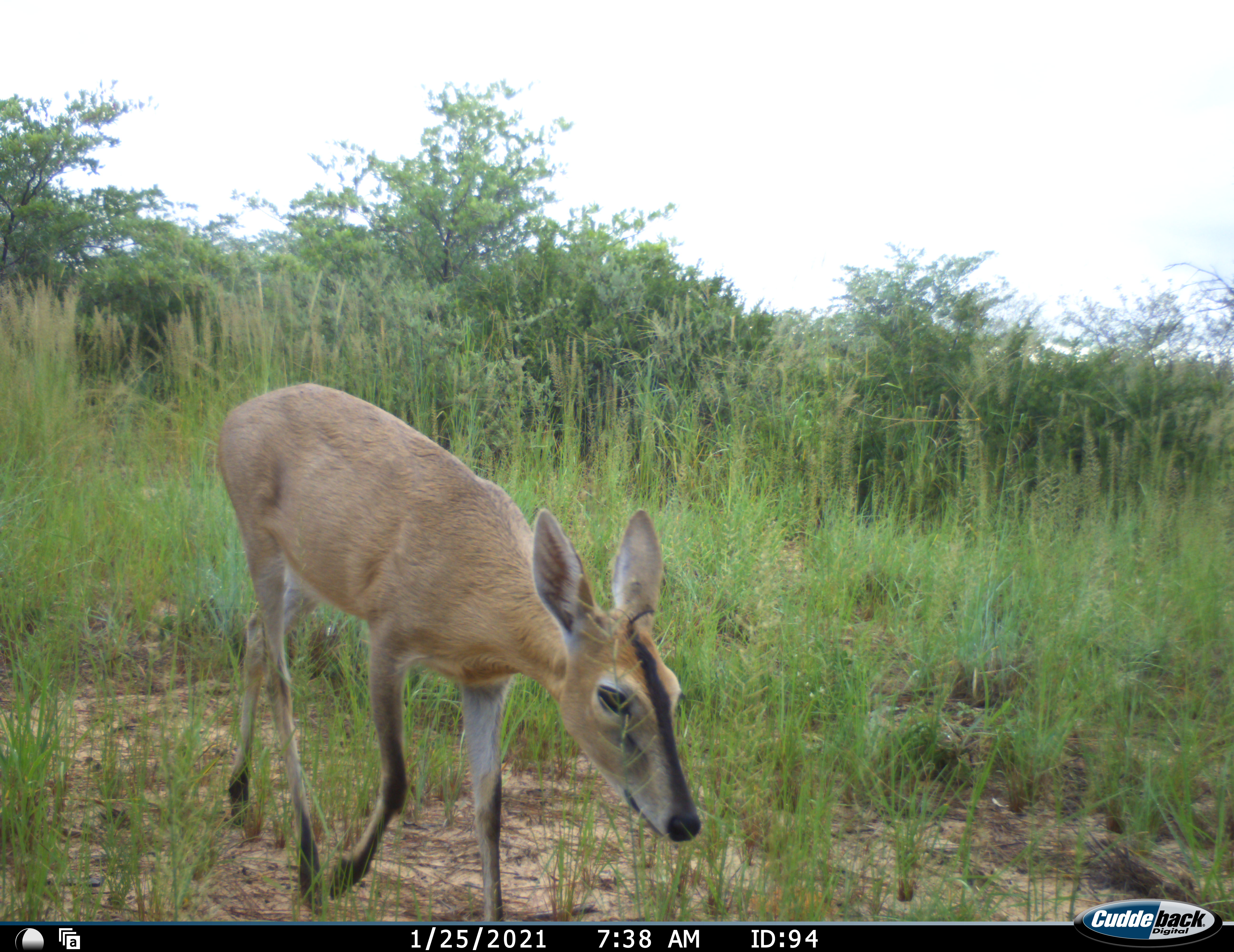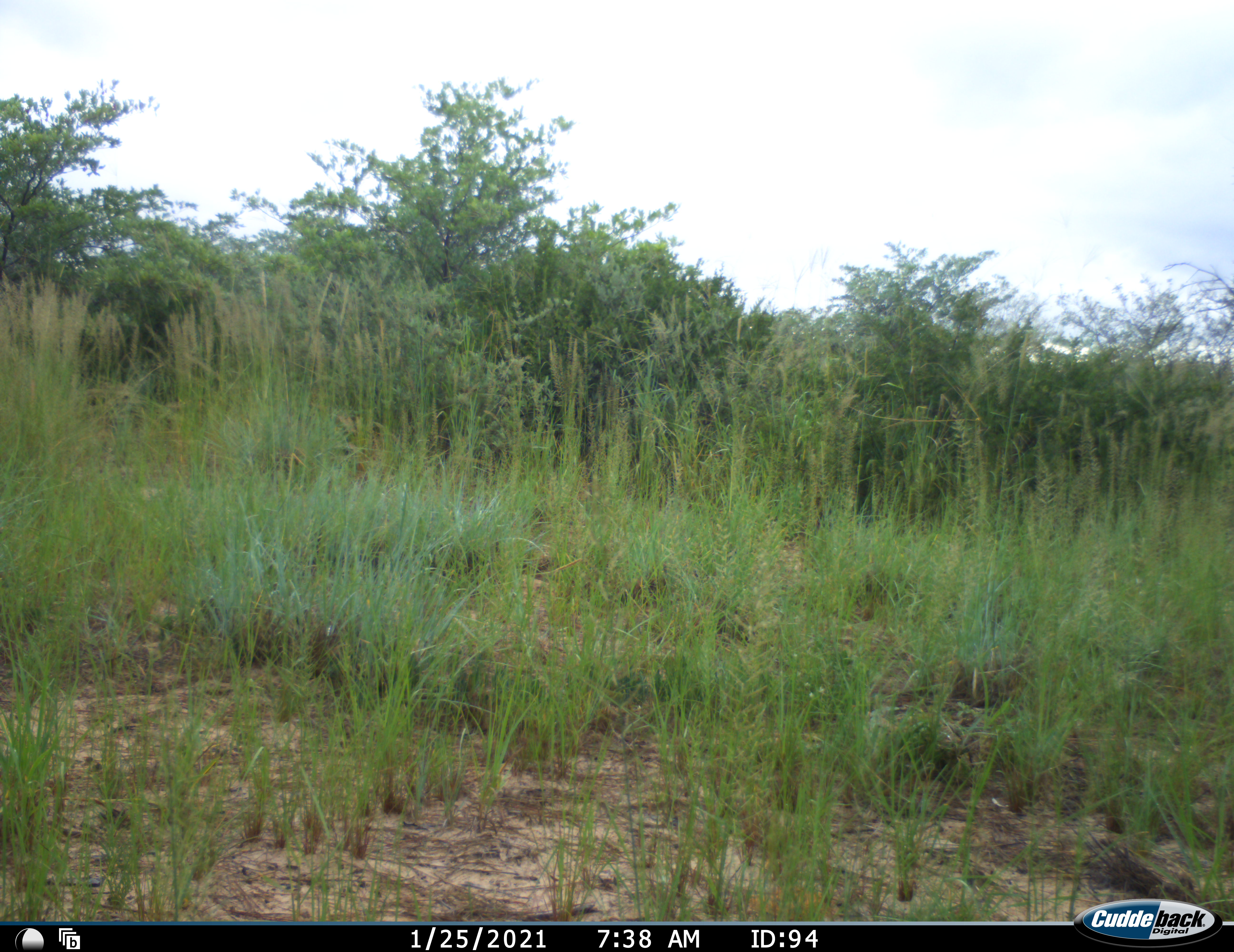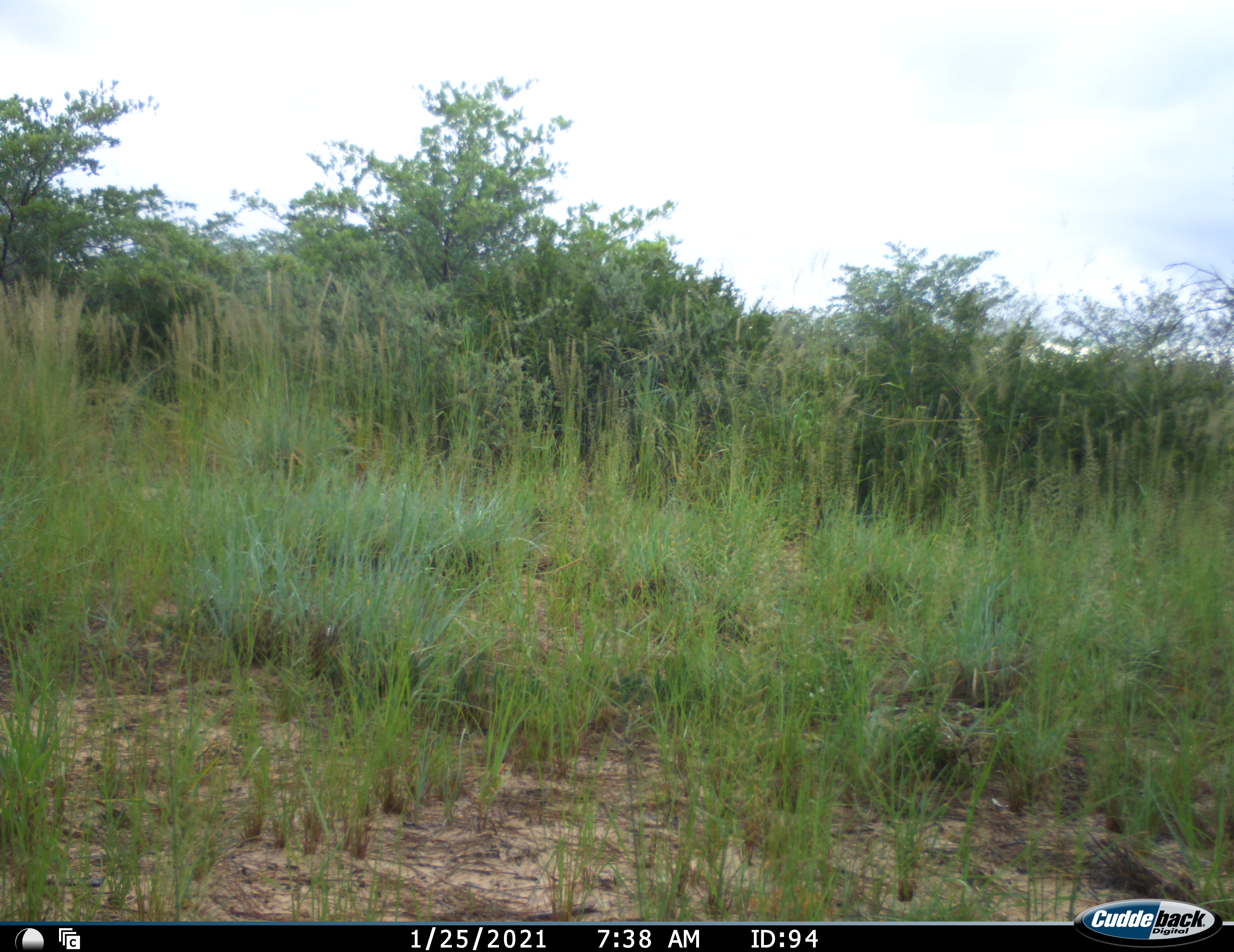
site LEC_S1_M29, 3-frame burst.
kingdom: Animalia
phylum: Chordata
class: Mammalia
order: Artiodactyla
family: Bovidae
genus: Sylvicapra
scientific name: Sylvicapra grimmia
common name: common duiker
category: duikercommongrey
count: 1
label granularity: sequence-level